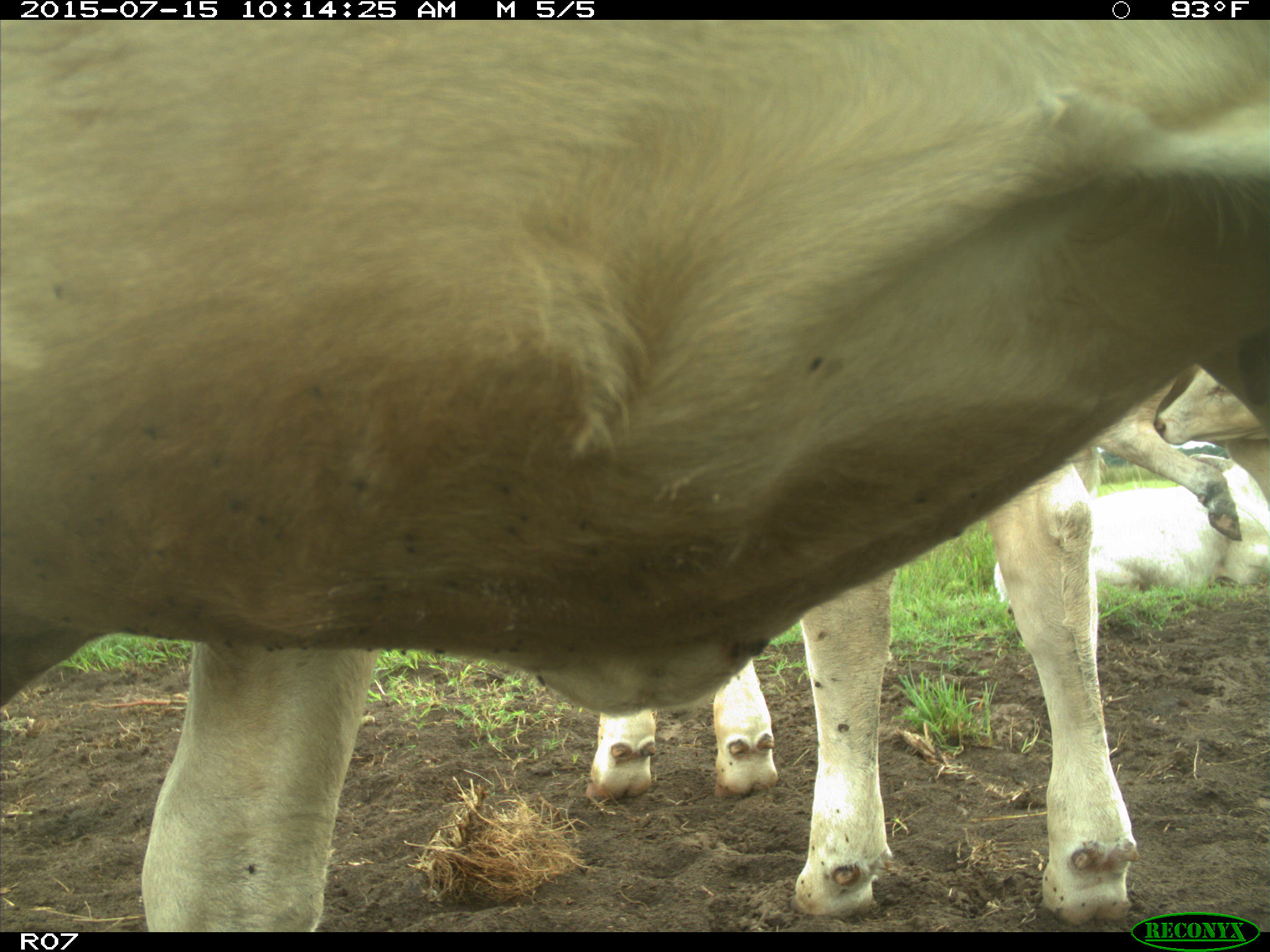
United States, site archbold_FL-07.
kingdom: Animalia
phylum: Chordata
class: Mammalia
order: Artiodactyla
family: Bovidae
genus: Bos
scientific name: Bos taurus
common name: domestic cow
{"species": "Bos taurus (domestic cow)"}